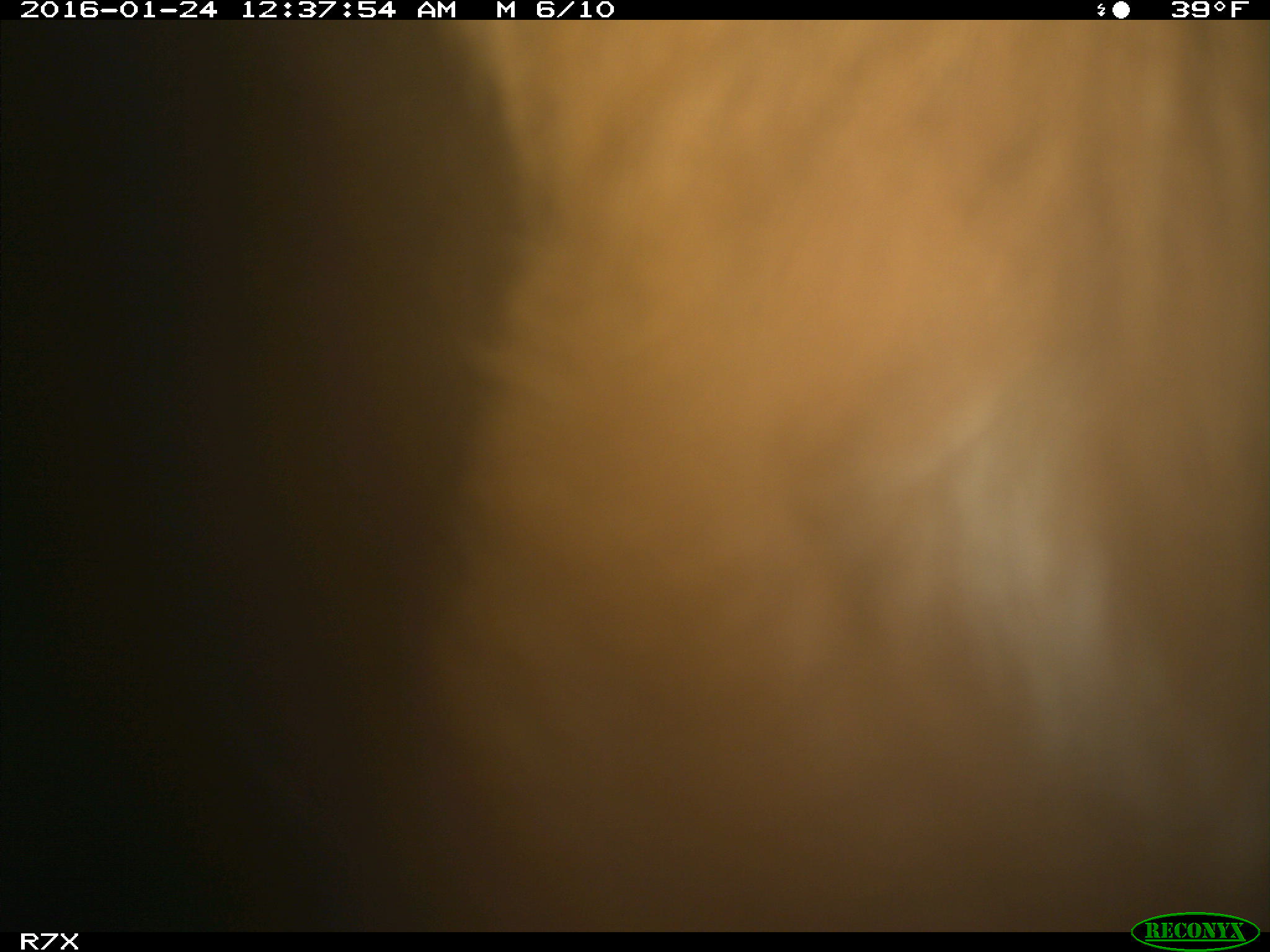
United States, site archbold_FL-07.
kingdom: Animalia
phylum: Chordata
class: Mammalia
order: Artiodactyla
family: Bovidae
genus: Bos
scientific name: Bos taurus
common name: domestic cow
Bos taurus (domestic cow).